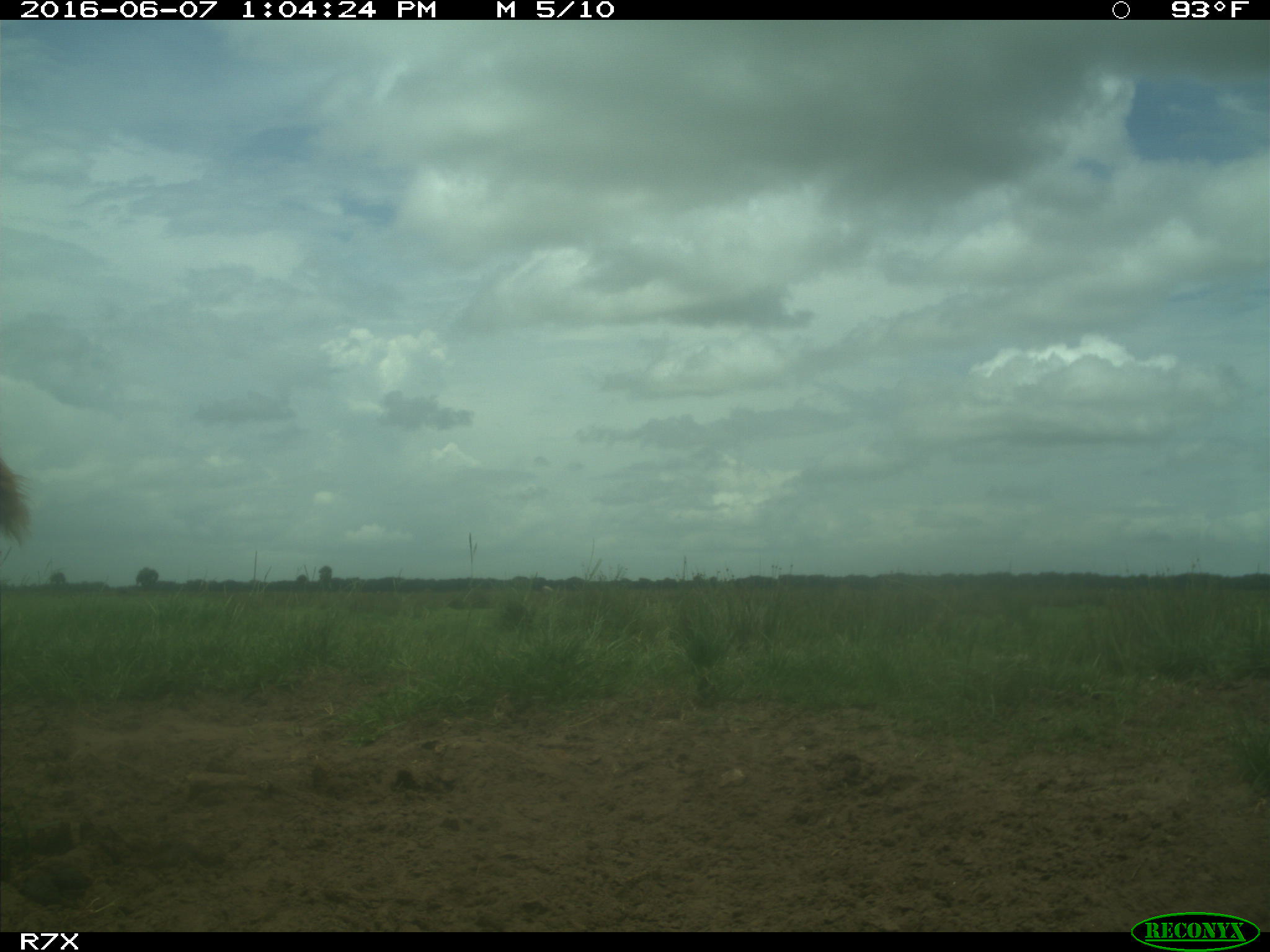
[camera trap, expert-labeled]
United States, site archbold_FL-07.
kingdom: Animalia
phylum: Chordata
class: Mammalia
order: Artiodactyla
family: Bovidae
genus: Bos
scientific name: Bos taurus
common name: domestic cow